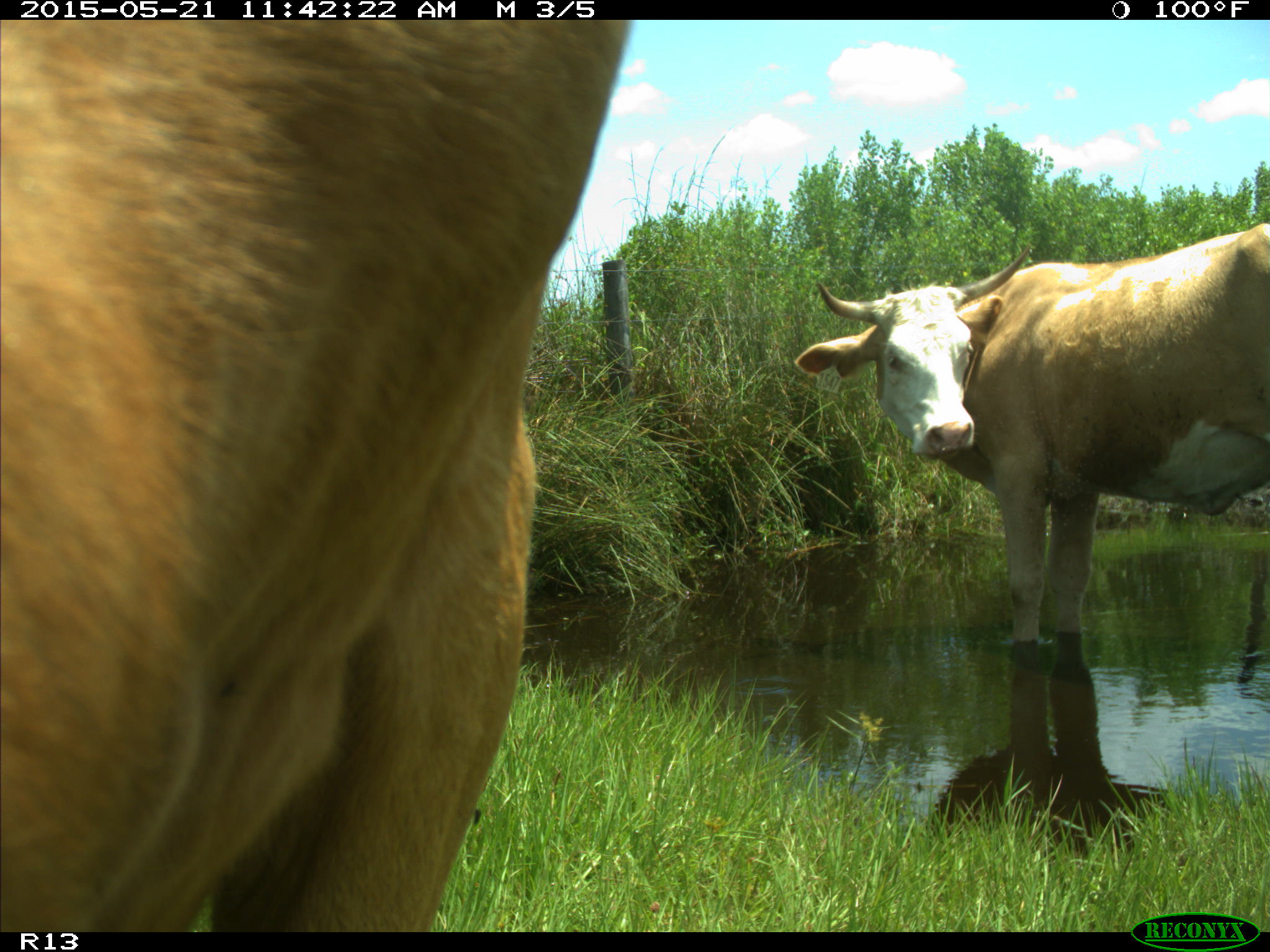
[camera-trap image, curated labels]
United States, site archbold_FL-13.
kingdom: Animalia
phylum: Chordata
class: Mammalia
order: Artiodactyla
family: Bovidae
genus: Bos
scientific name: Bos taurus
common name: domestic cow